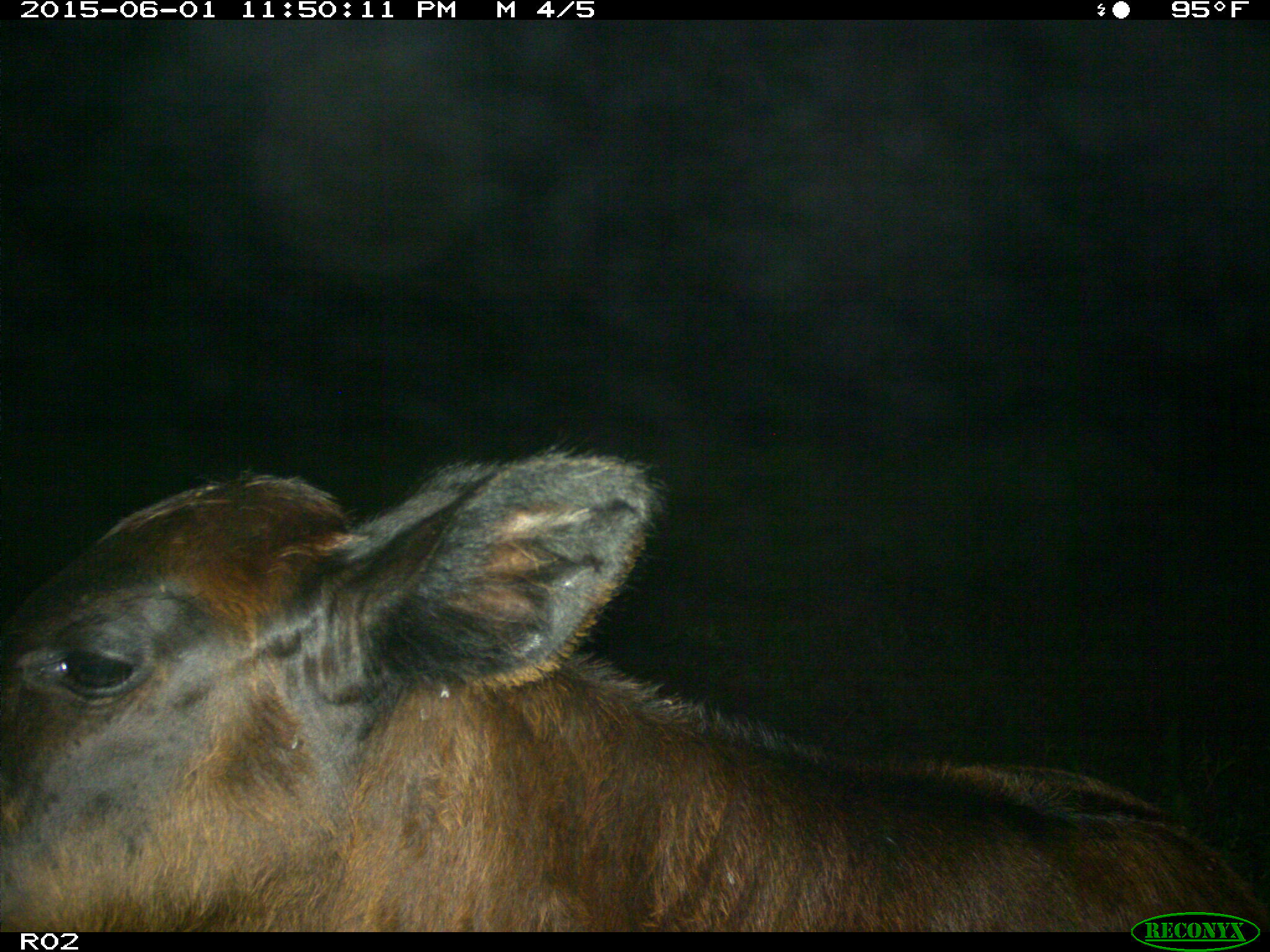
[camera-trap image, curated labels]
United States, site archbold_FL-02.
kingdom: Animalia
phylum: Chordata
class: Mammalia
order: Artiodactyla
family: Bovidae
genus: Bos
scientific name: Bos taurus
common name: domestic cow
Bos taurus (domestic cow).